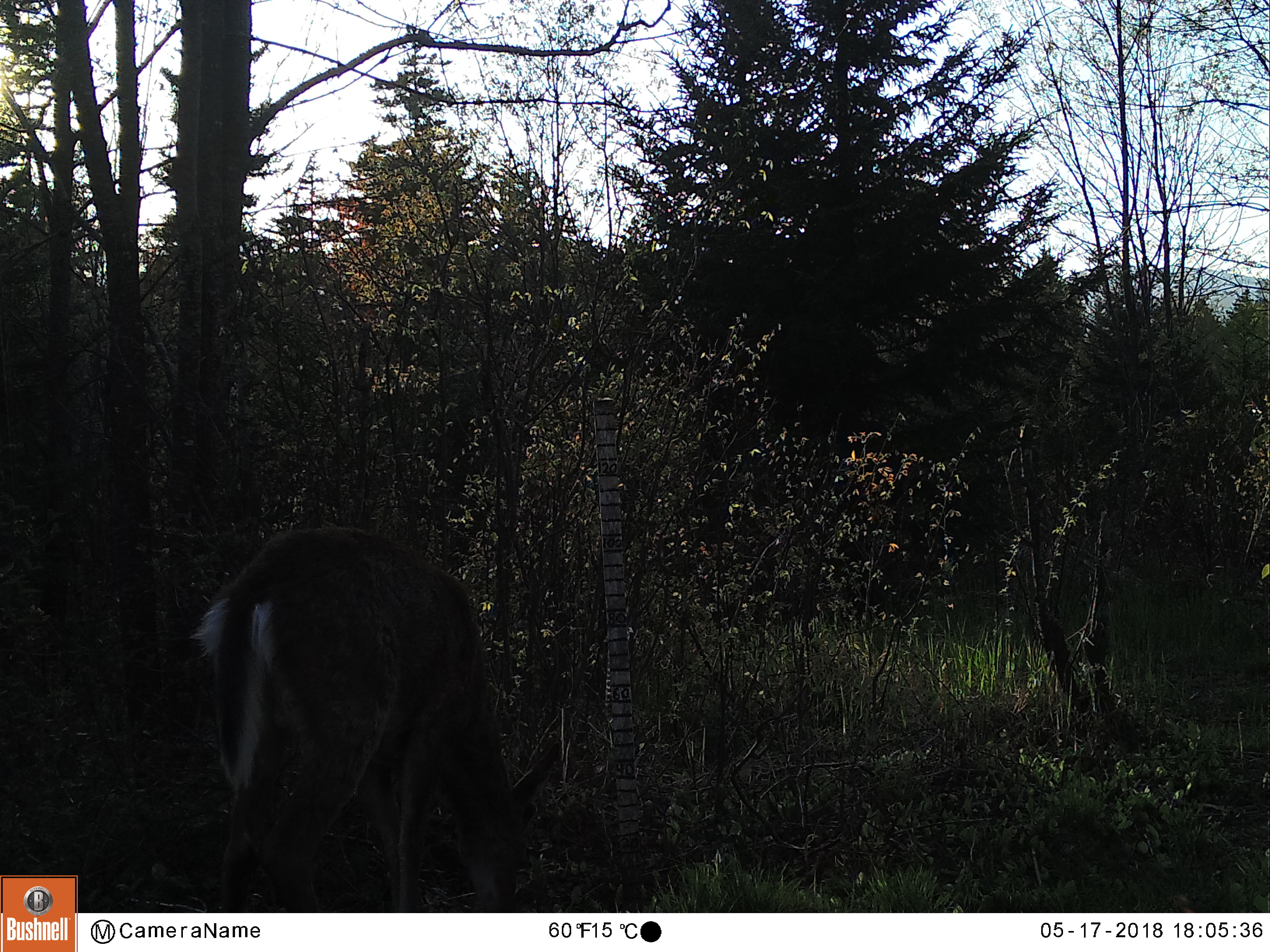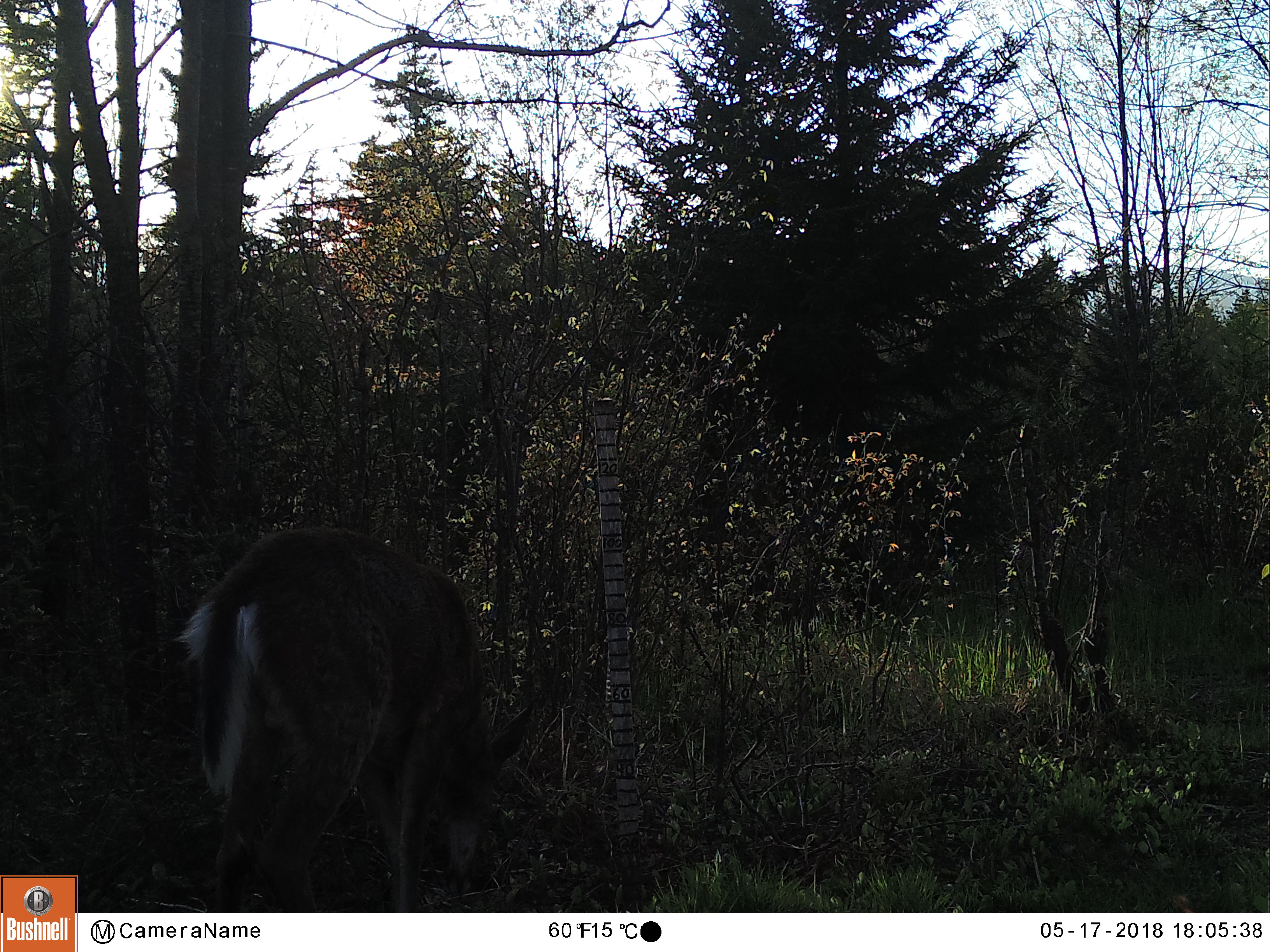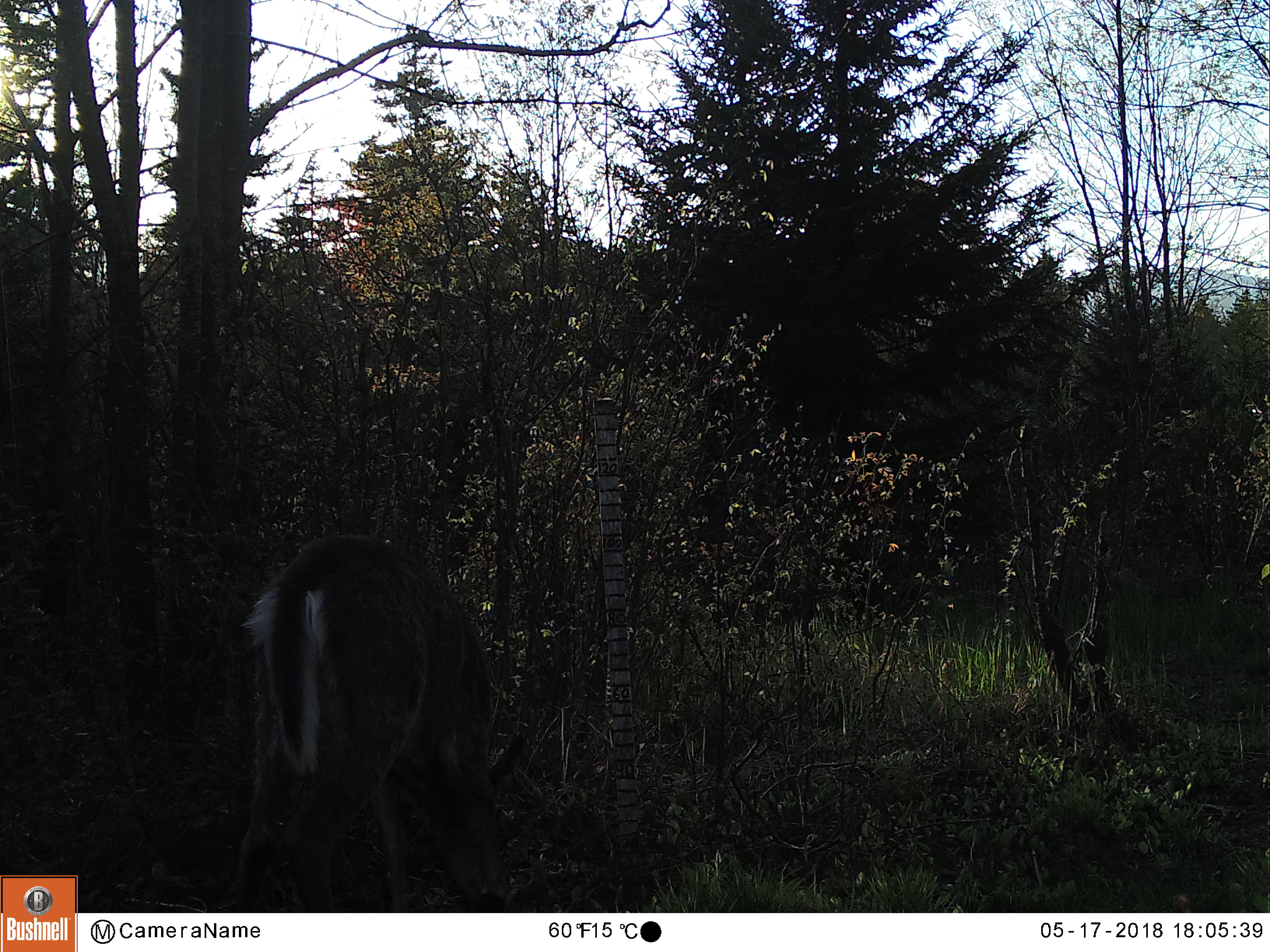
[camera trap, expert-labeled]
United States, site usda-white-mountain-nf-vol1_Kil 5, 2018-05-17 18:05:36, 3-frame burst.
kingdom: Animalia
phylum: Chordata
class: Mammalia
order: Artiodactyla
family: Cervidae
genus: Odocoileus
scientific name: Odocoileus virginianus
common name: white-tailed deer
White-tailed deer (Odocoileus virginianus).